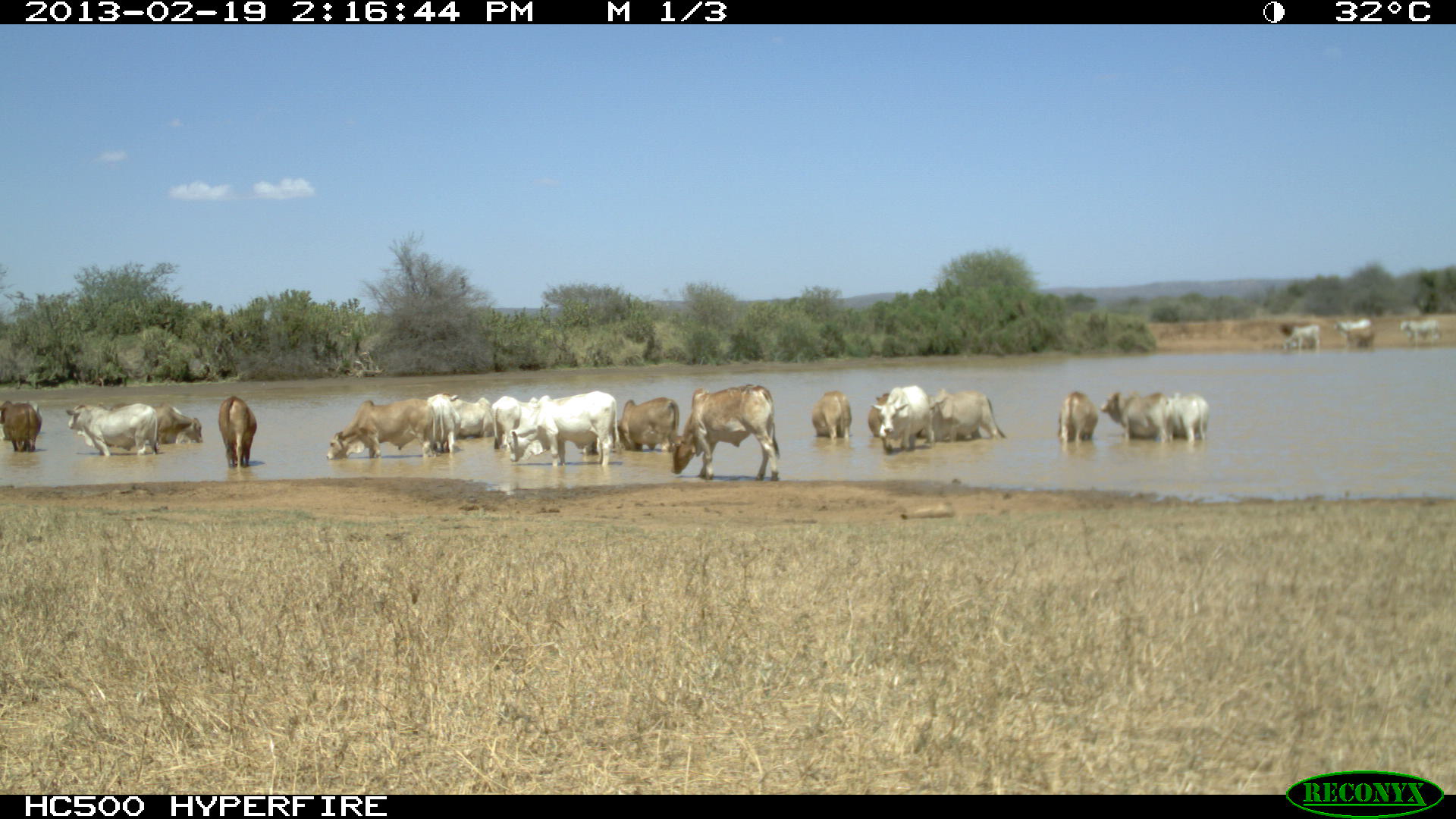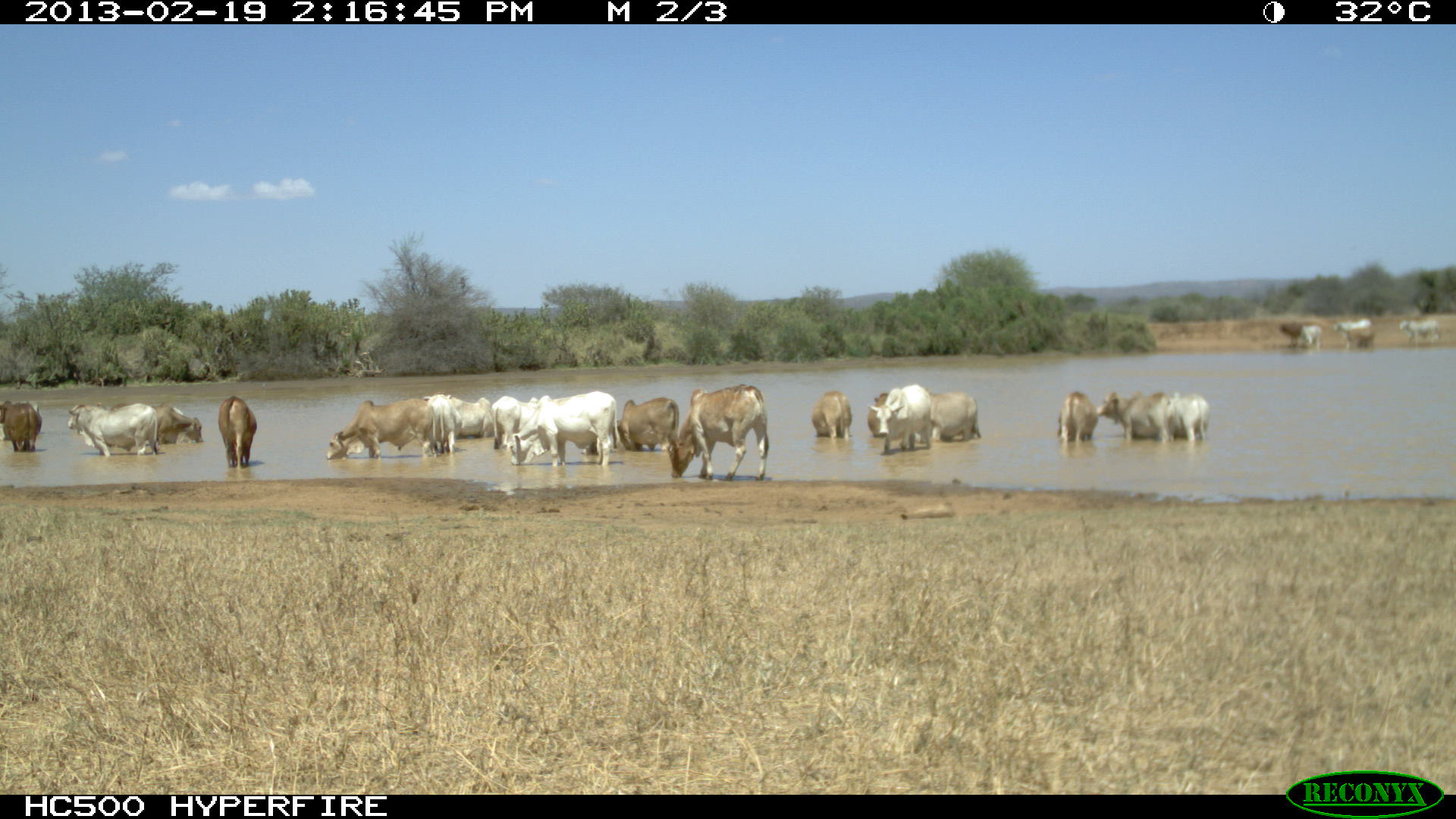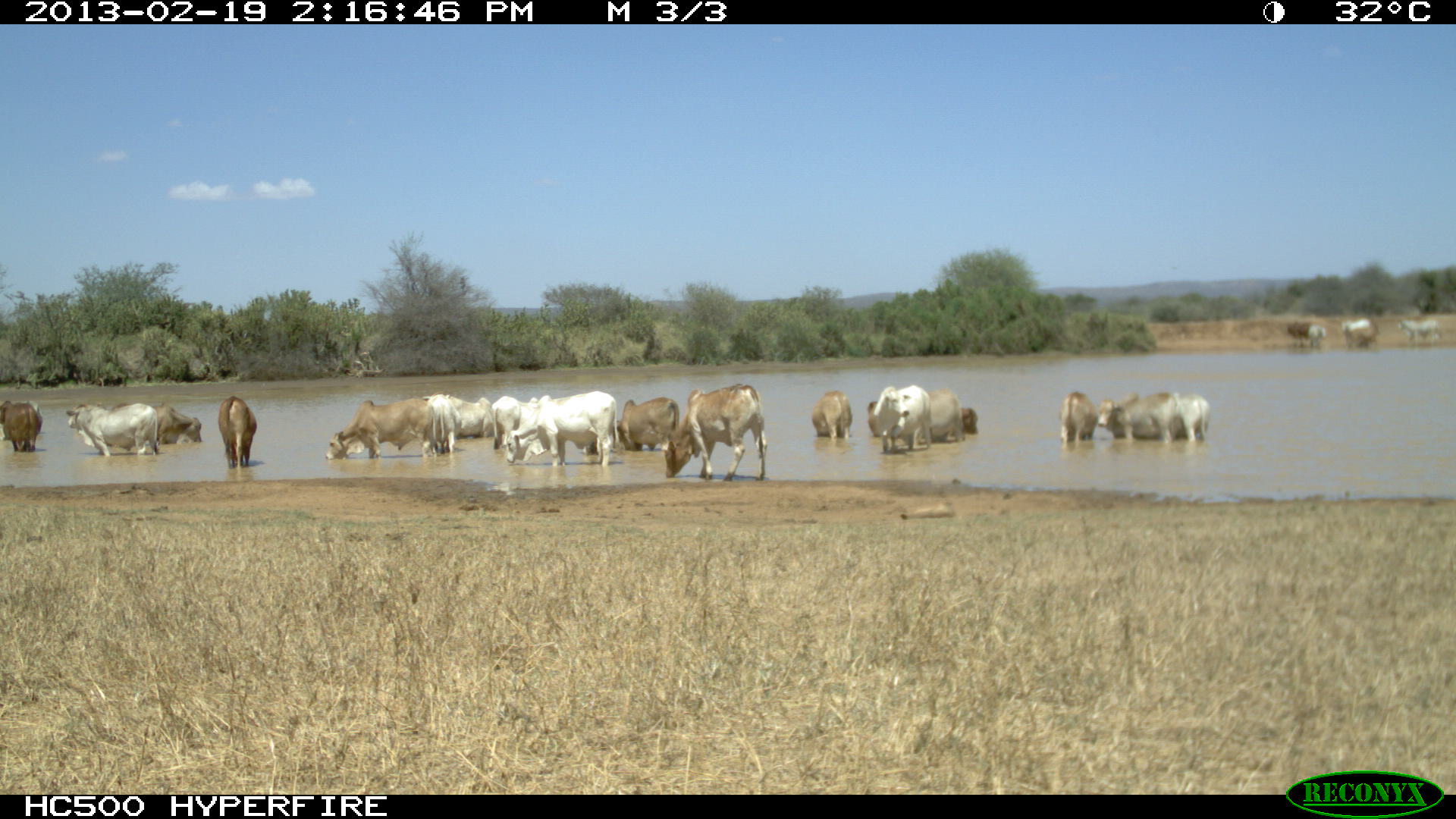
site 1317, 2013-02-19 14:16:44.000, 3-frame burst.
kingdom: Animalia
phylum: Chordata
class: Mammalia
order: Artiodactyla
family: Bovidae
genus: Bos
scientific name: Bos taurus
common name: domestic cattle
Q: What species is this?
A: Bos taurus (domestic cattle).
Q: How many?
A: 1.